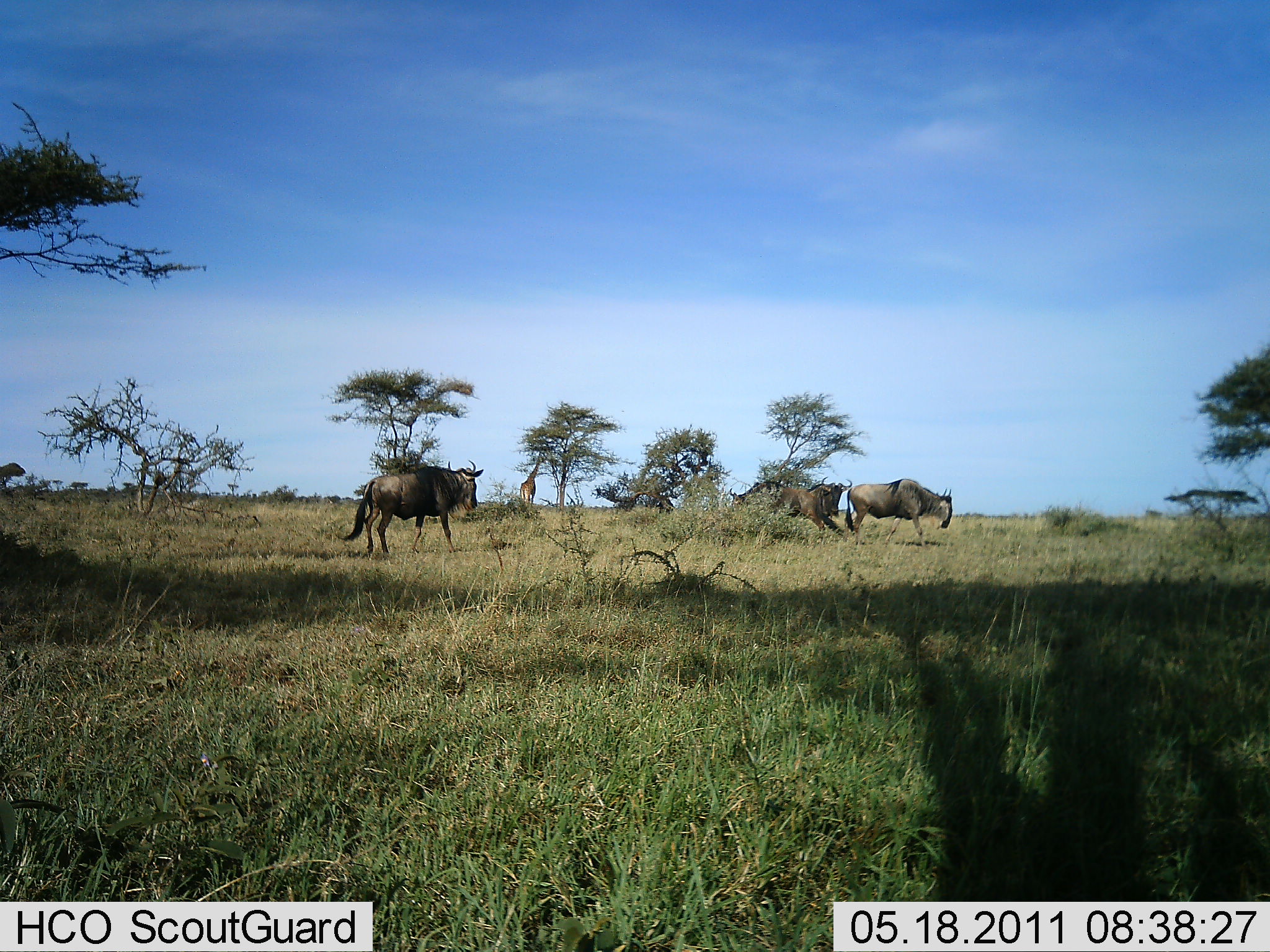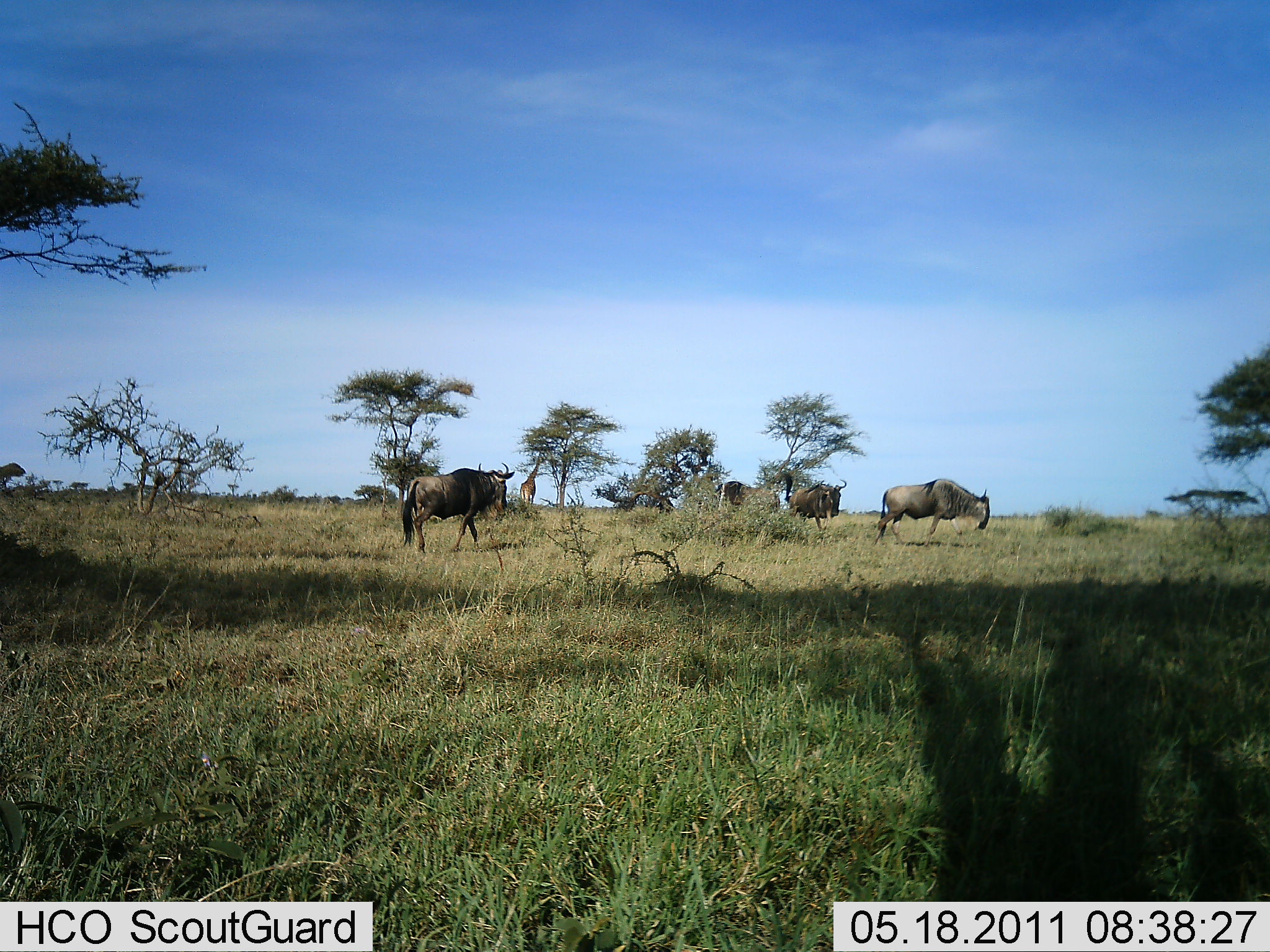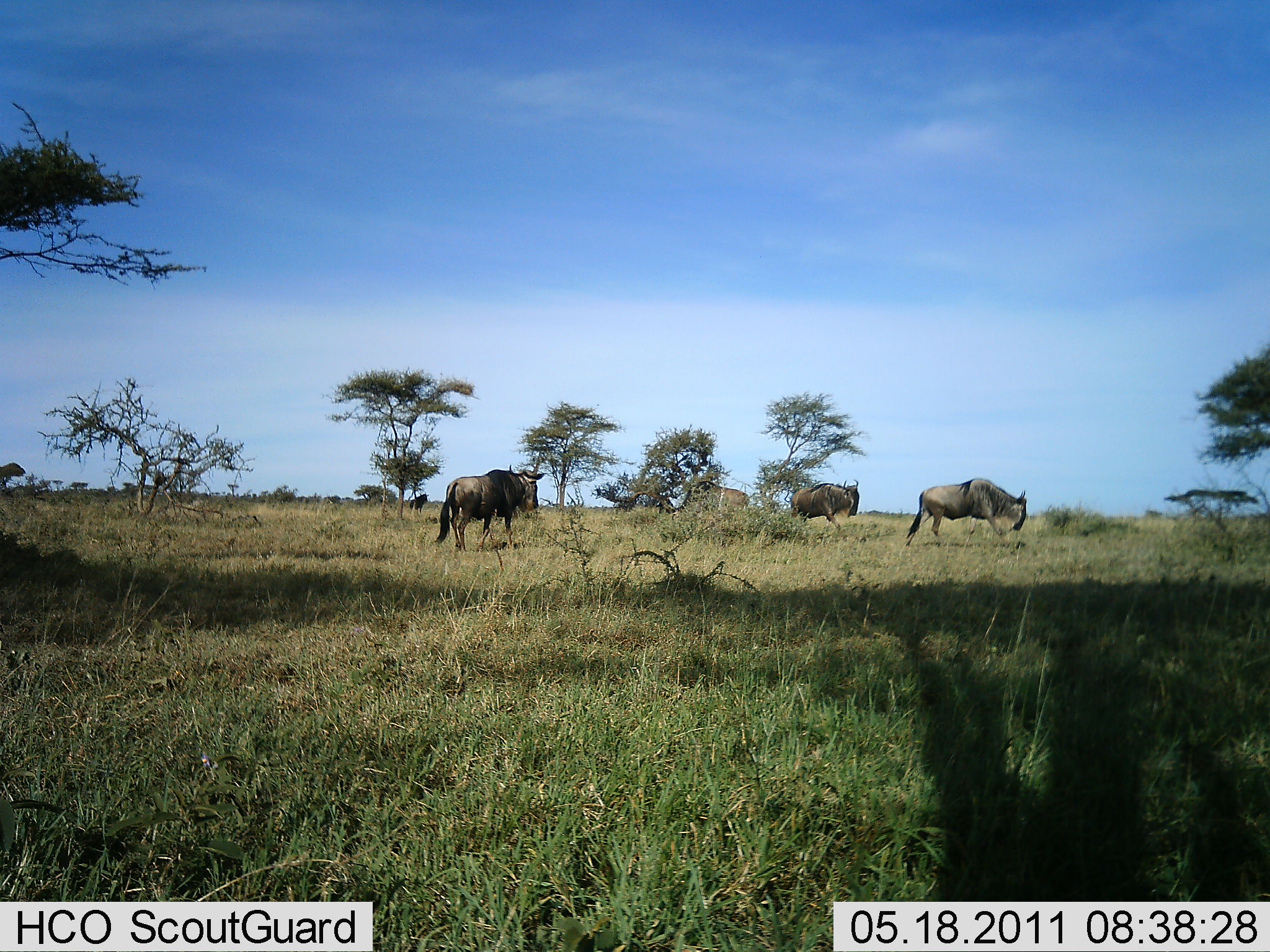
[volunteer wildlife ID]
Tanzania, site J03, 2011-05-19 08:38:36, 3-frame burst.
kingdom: Animalia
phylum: Chordata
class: Mammalia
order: Artiodactyla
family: Bovidae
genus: Connochaetes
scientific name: Connochaetes taurinus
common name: blue wildebeest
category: wildebeest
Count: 4.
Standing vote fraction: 12%.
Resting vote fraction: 0%.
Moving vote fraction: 94%.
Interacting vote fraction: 0%.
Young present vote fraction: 0%.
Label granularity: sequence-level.